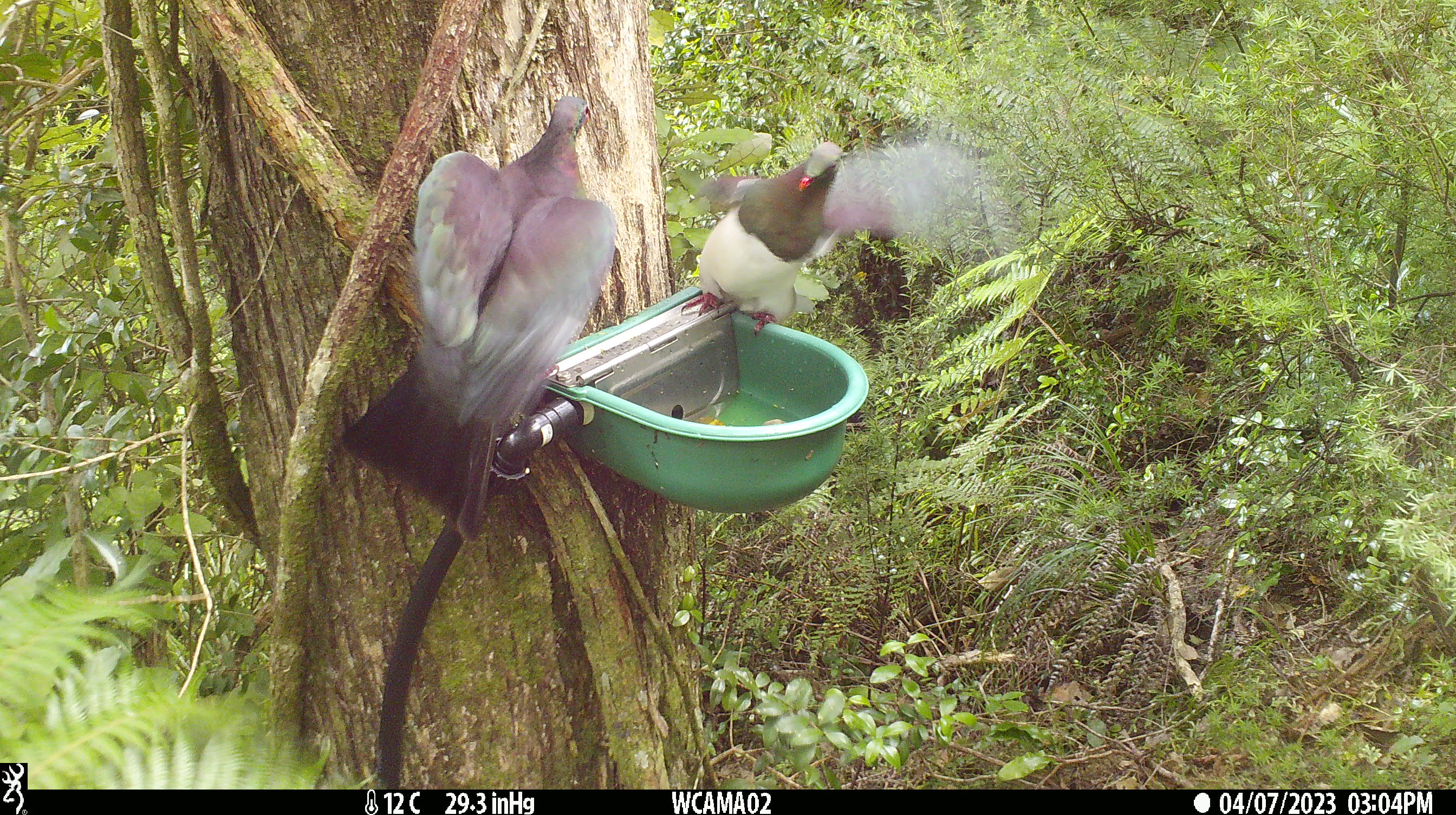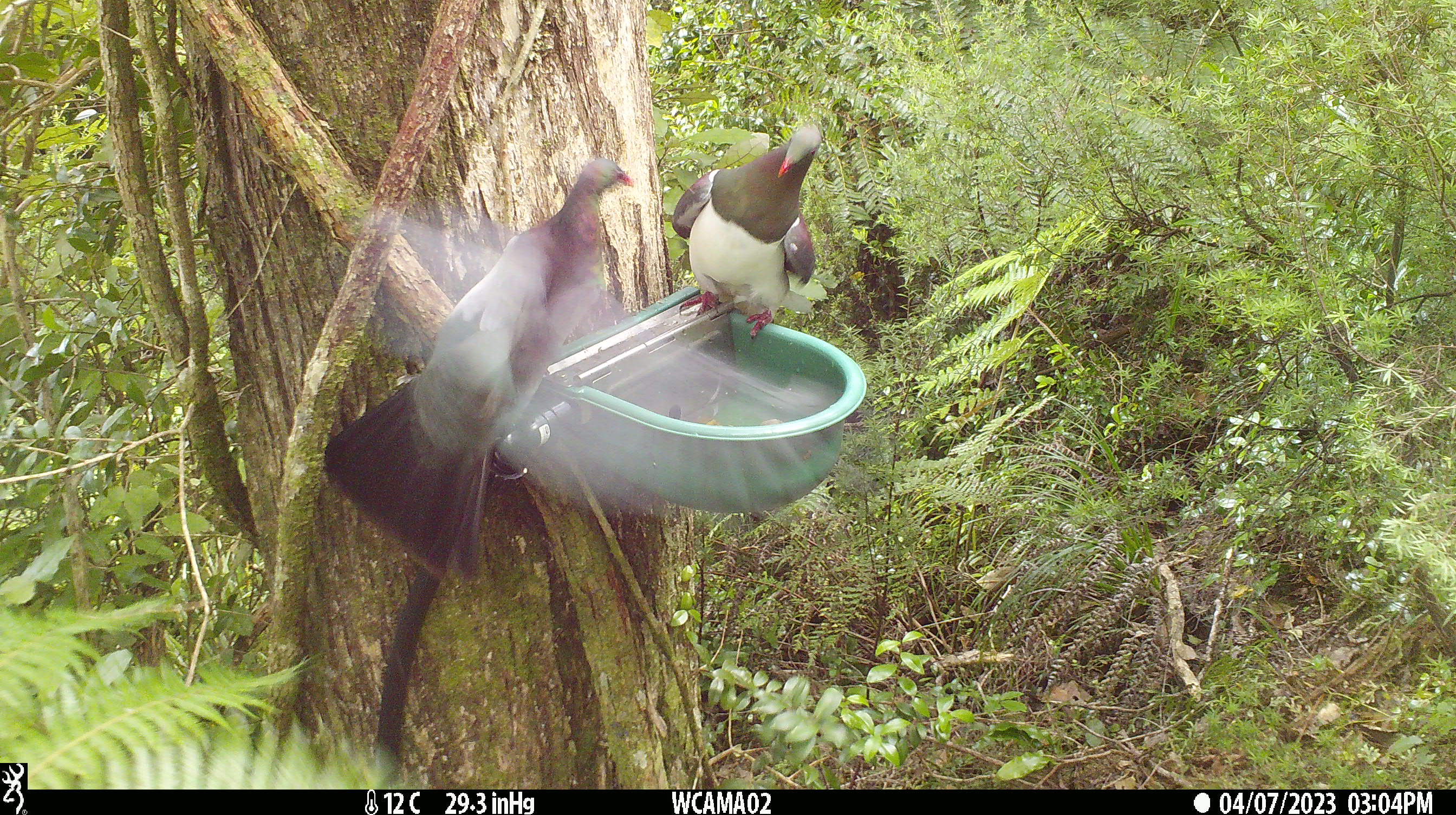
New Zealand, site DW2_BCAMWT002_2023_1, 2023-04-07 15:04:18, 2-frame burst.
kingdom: Animalia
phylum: Chordata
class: Aves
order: Columbiformes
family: Columbidae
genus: Hemiphaga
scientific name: Hemiphaga novaeseelandiae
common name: new zealand pigeon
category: kereru